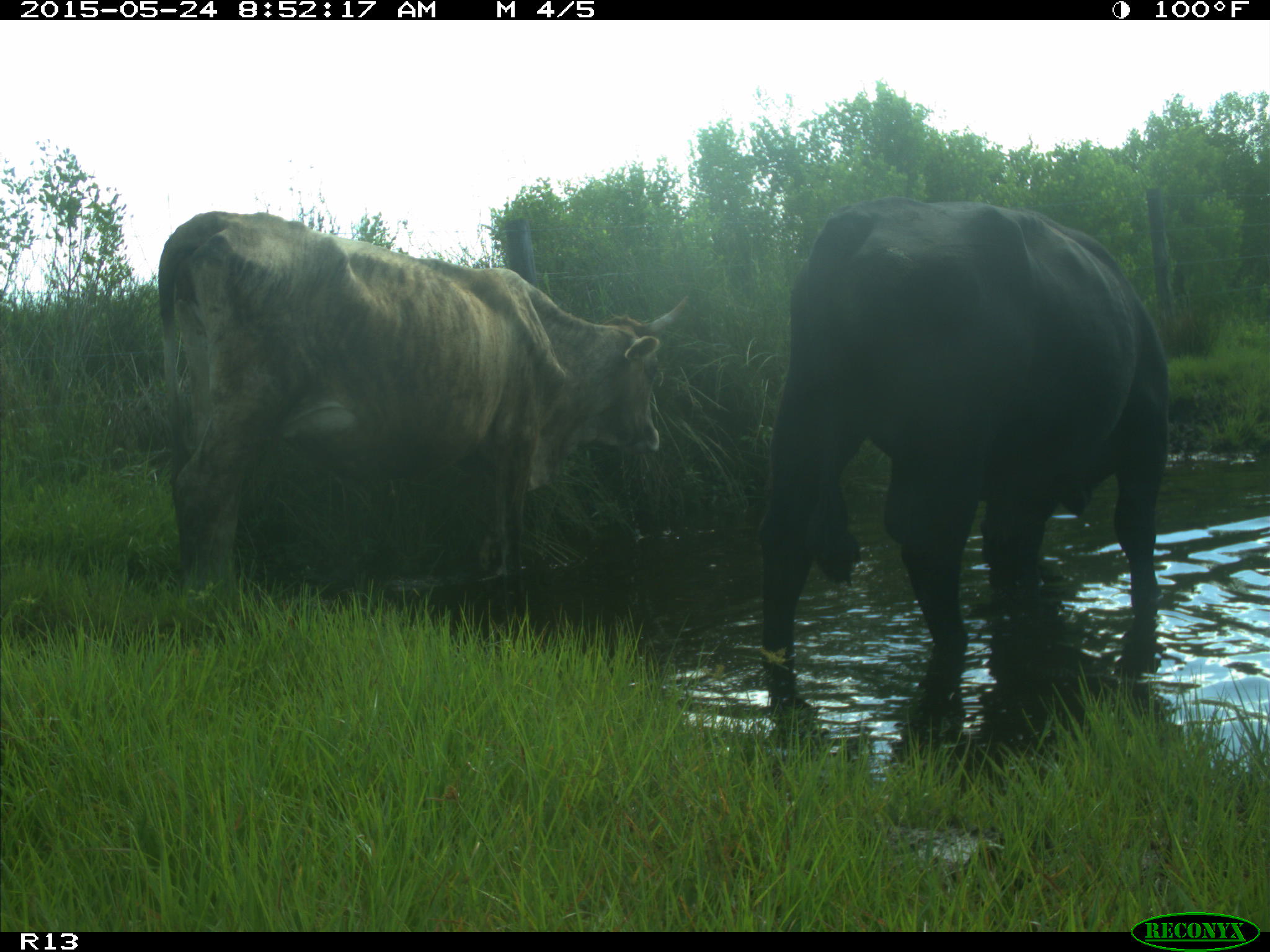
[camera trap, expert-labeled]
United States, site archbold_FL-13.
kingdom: Animalia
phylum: Chordata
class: Mammalia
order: Artiodactyla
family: Bovidae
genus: Bos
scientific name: Bos taurus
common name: domestic cow